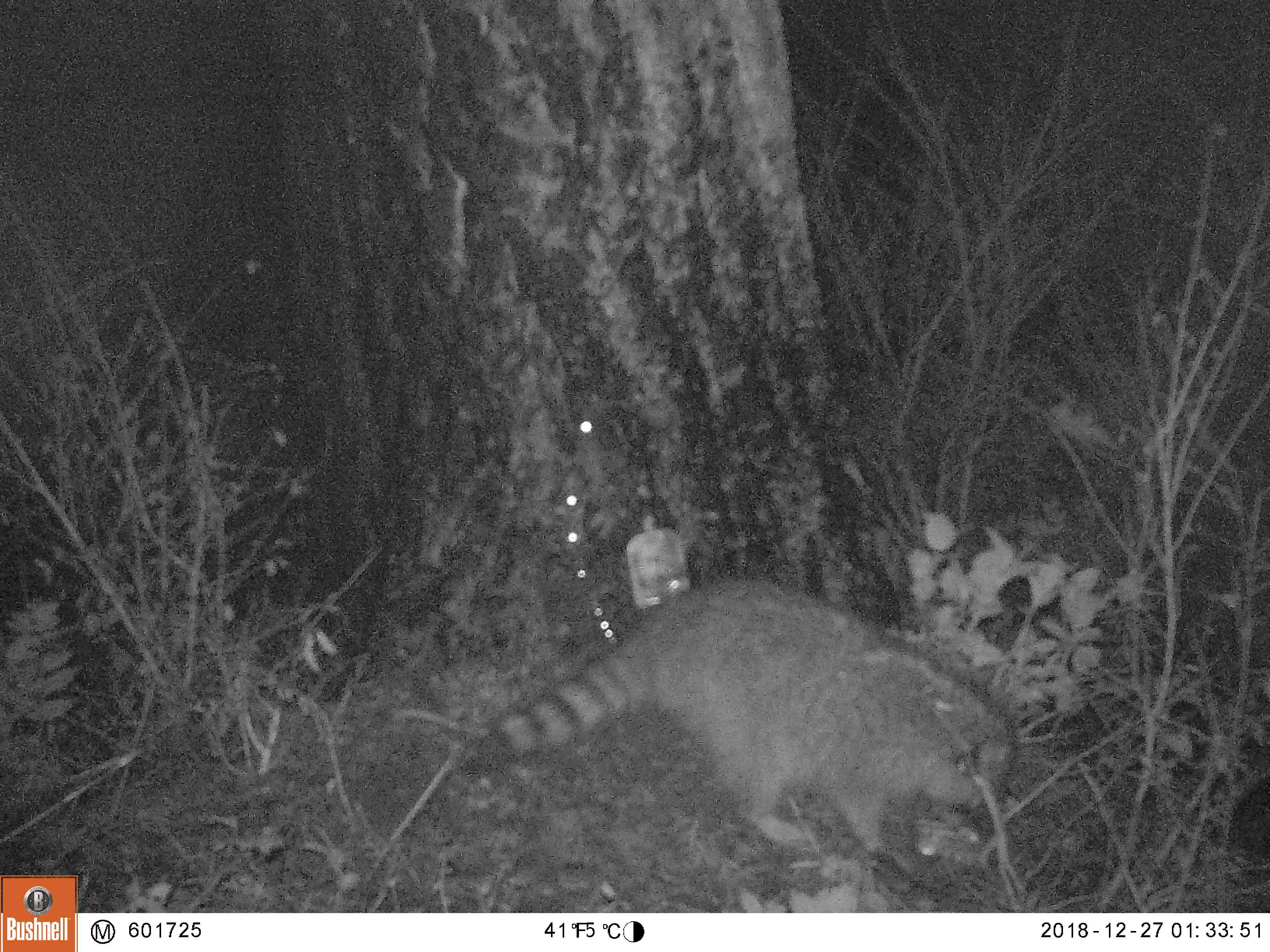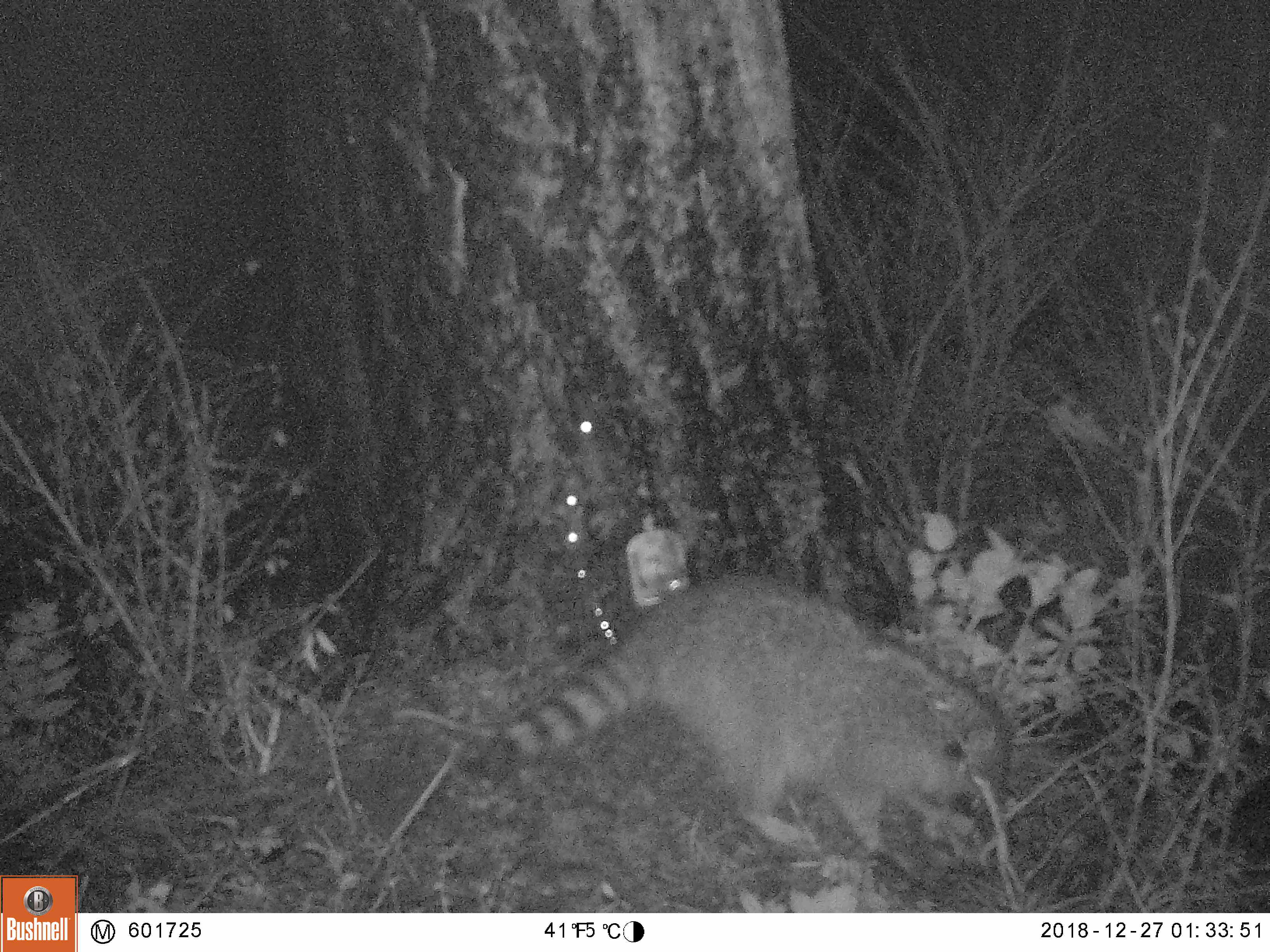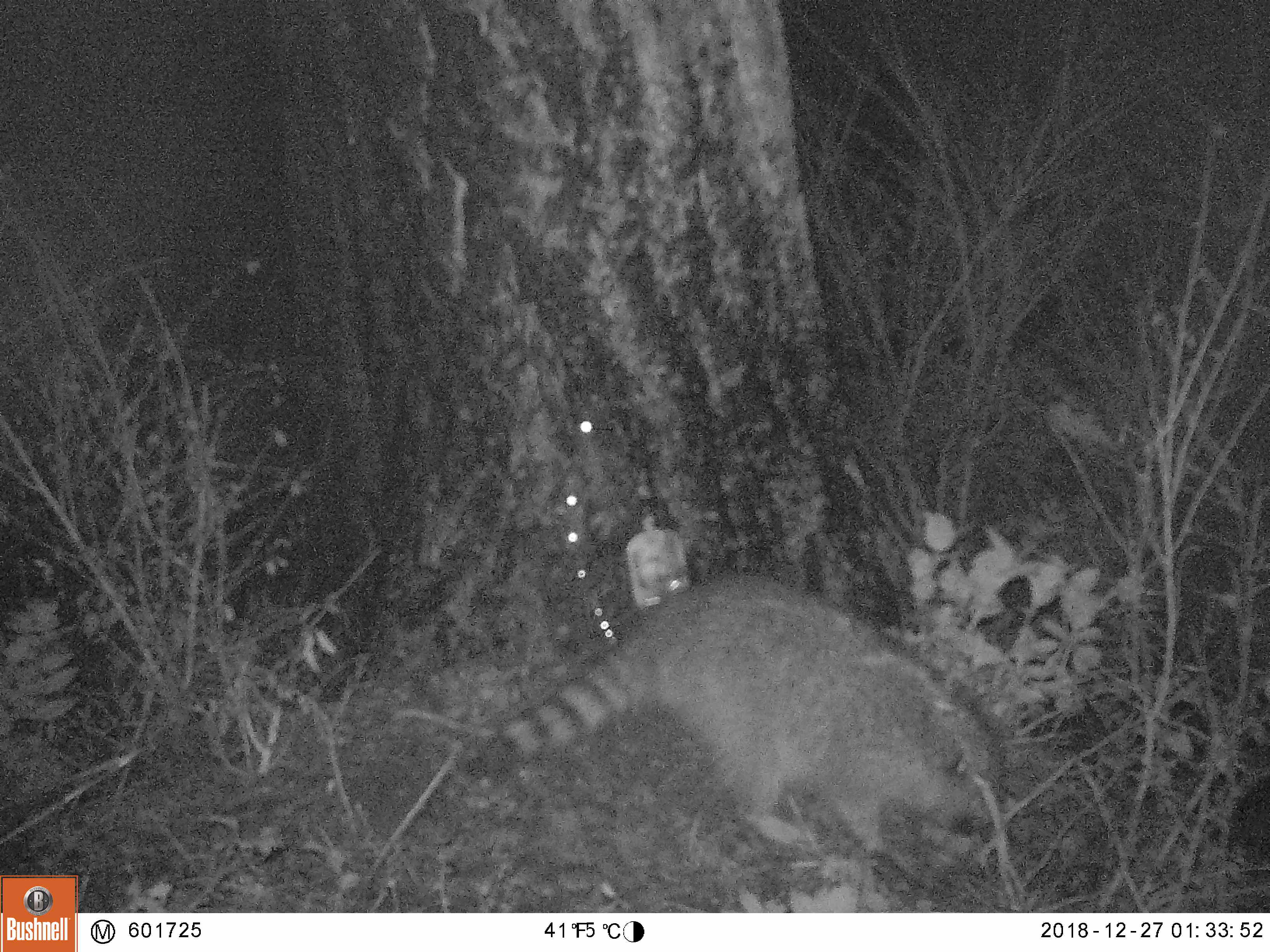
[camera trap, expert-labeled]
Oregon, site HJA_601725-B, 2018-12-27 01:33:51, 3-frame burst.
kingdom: Animalia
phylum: Chordata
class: Mammalia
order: Carnivora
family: Procyonidae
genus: Procyon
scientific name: Procyon lotor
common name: northern raccoon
Northern raccoon (Procyon lotor).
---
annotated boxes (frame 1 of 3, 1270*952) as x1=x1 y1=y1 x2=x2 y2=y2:
northern raccoon: x1=417 y1=575 x2=1028 y2=870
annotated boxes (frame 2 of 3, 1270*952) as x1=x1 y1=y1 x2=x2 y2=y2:
northern raccoon: x1=460 y1=540 x2=1032 y2=889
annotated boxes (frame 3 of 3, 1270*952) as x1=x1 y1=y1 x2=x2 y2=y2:
northern raccoon: x1=472 y1=550 x2=1033 y2=876